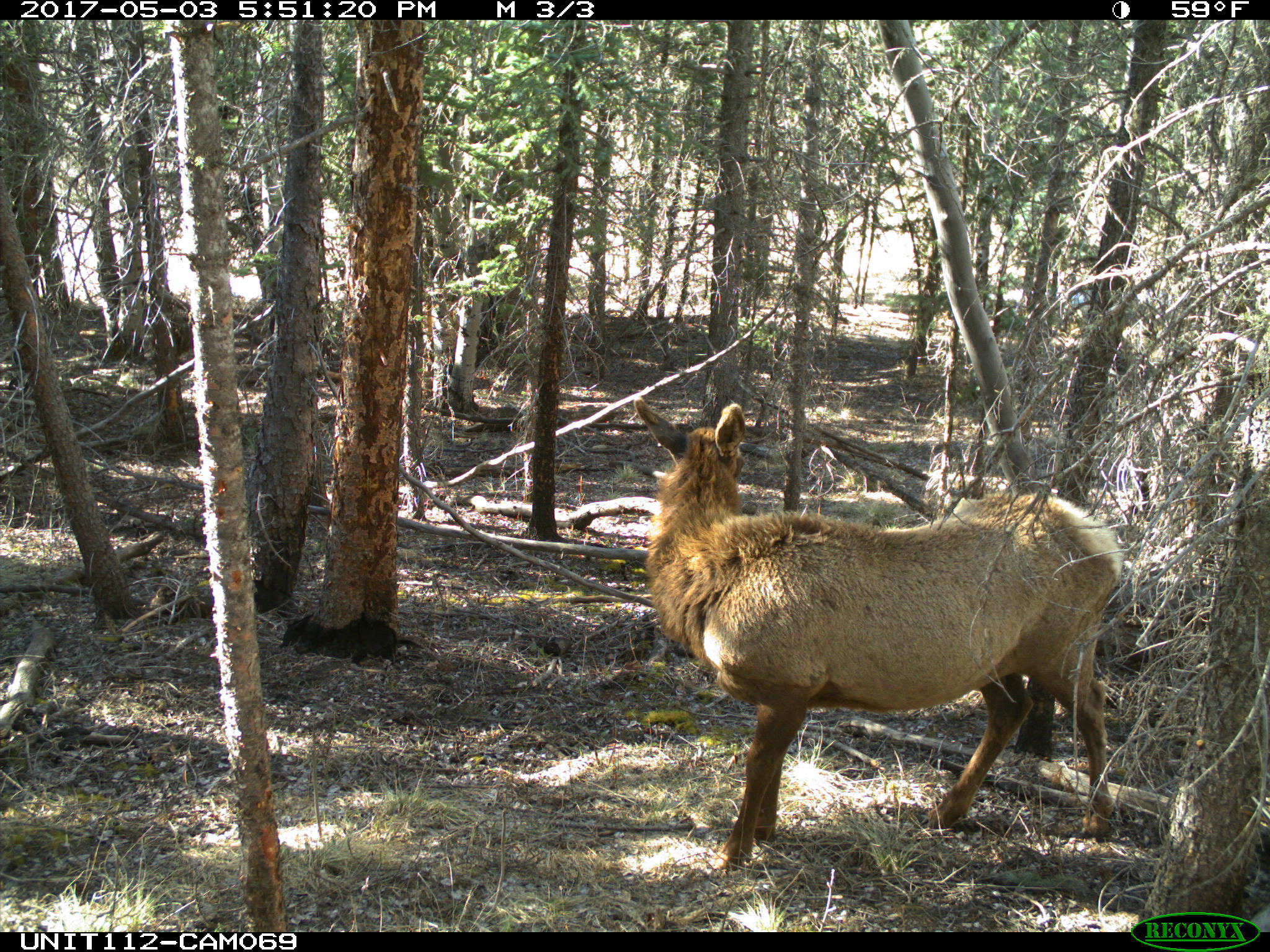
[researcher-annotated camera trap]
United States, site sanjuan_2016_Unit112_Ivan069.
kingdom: Animalia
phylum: Chordata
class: Mammalia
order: Artiodactyla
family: Cervidae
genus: Cervus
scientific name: Cervus elaphus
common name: red deer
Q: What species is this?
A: Cervus elaphus (red deer).